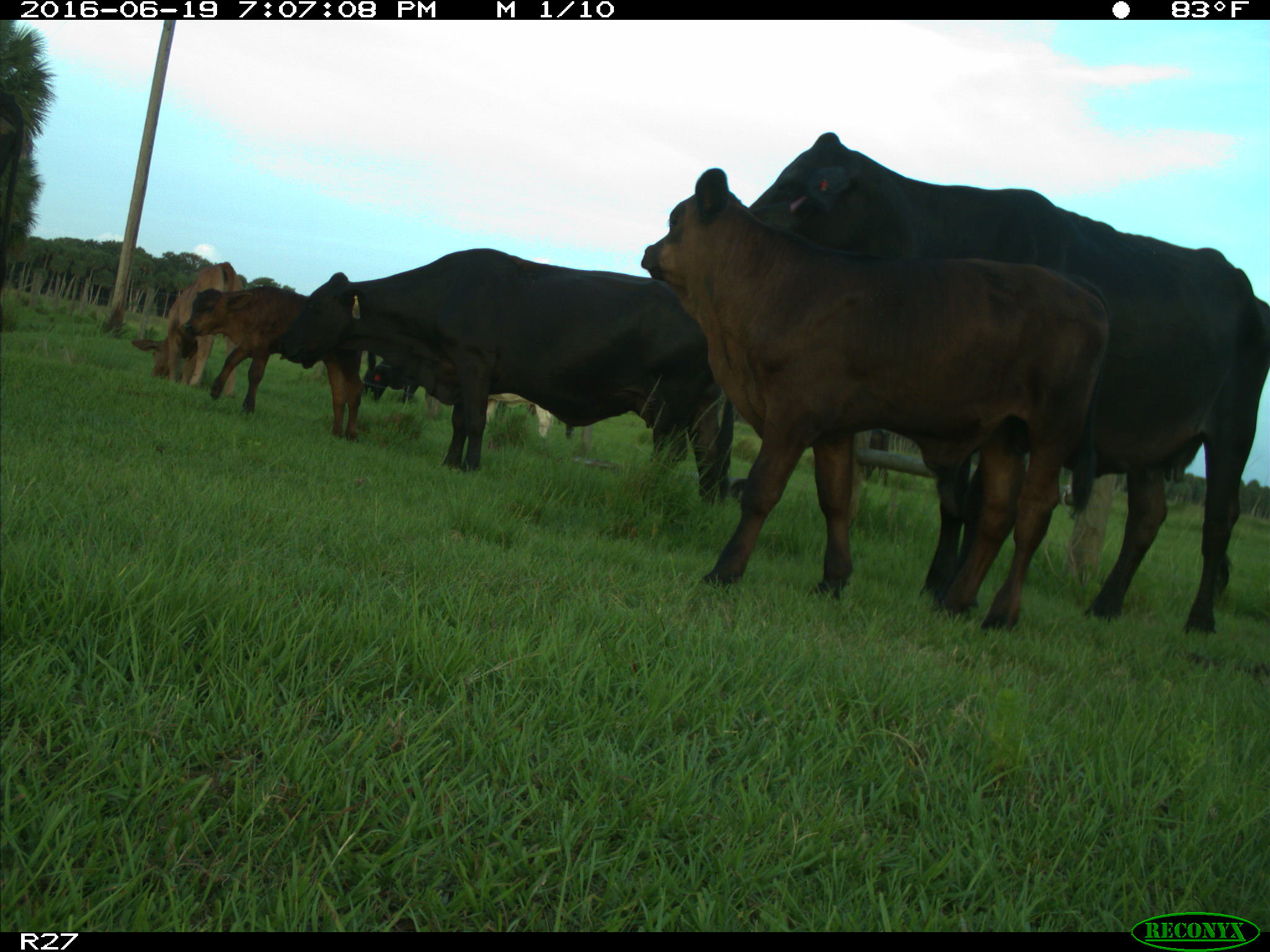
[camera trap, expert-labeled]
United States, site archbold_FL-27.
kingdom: Animalia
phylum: Chordata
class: Mammalia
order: Artiodactyla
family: Bovidae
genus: Bos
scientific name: Bos taurus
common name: domestic cow